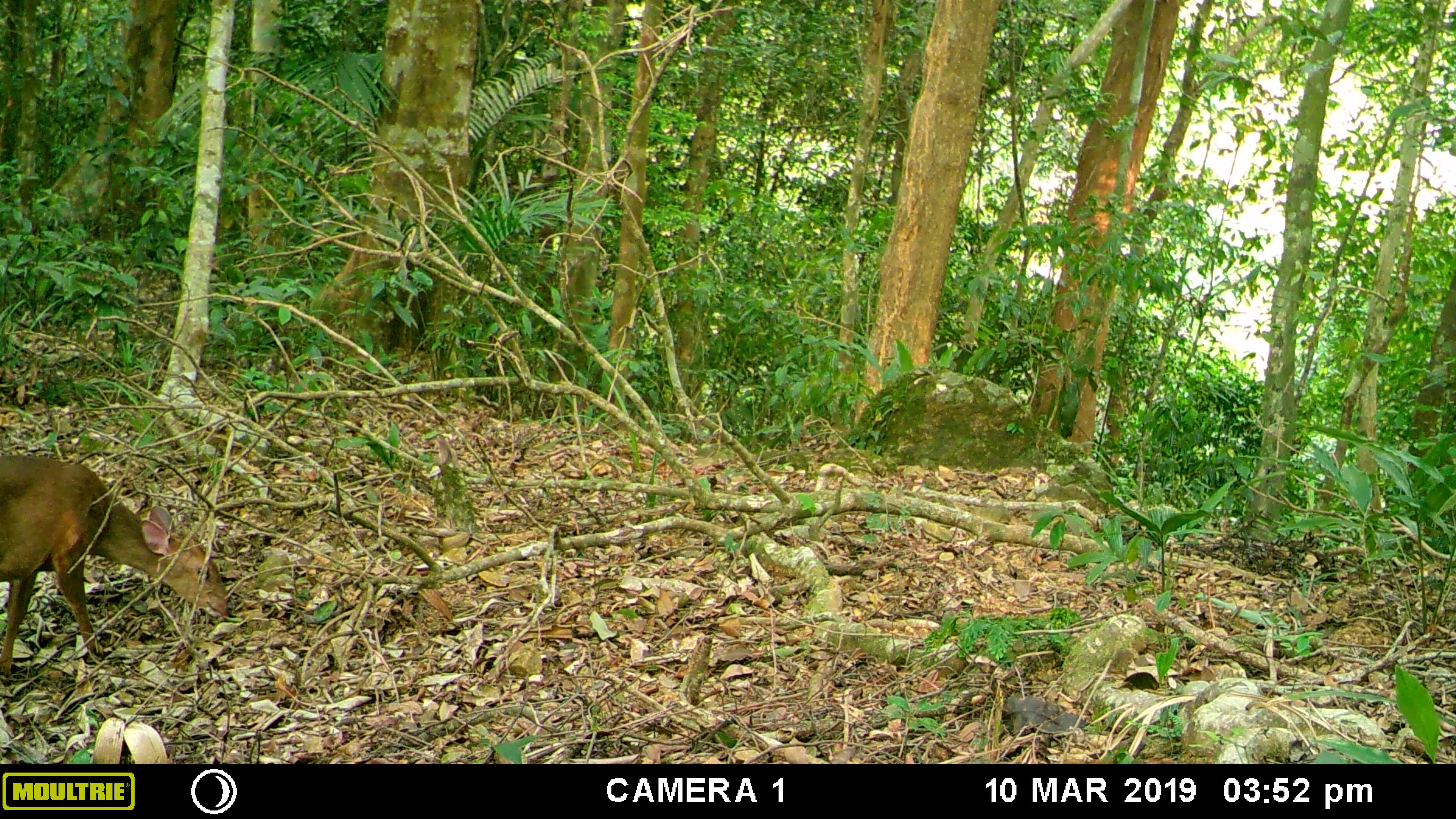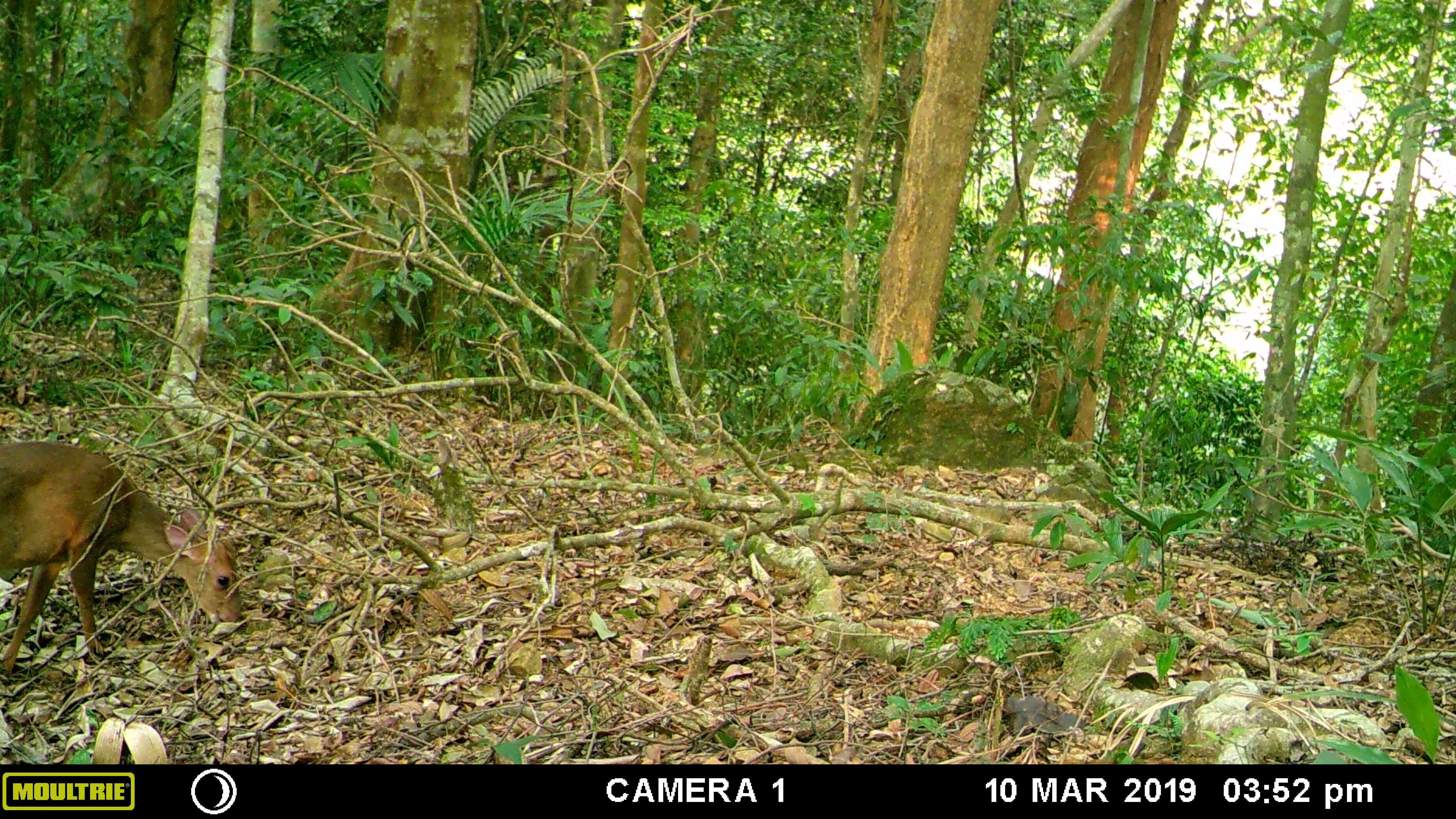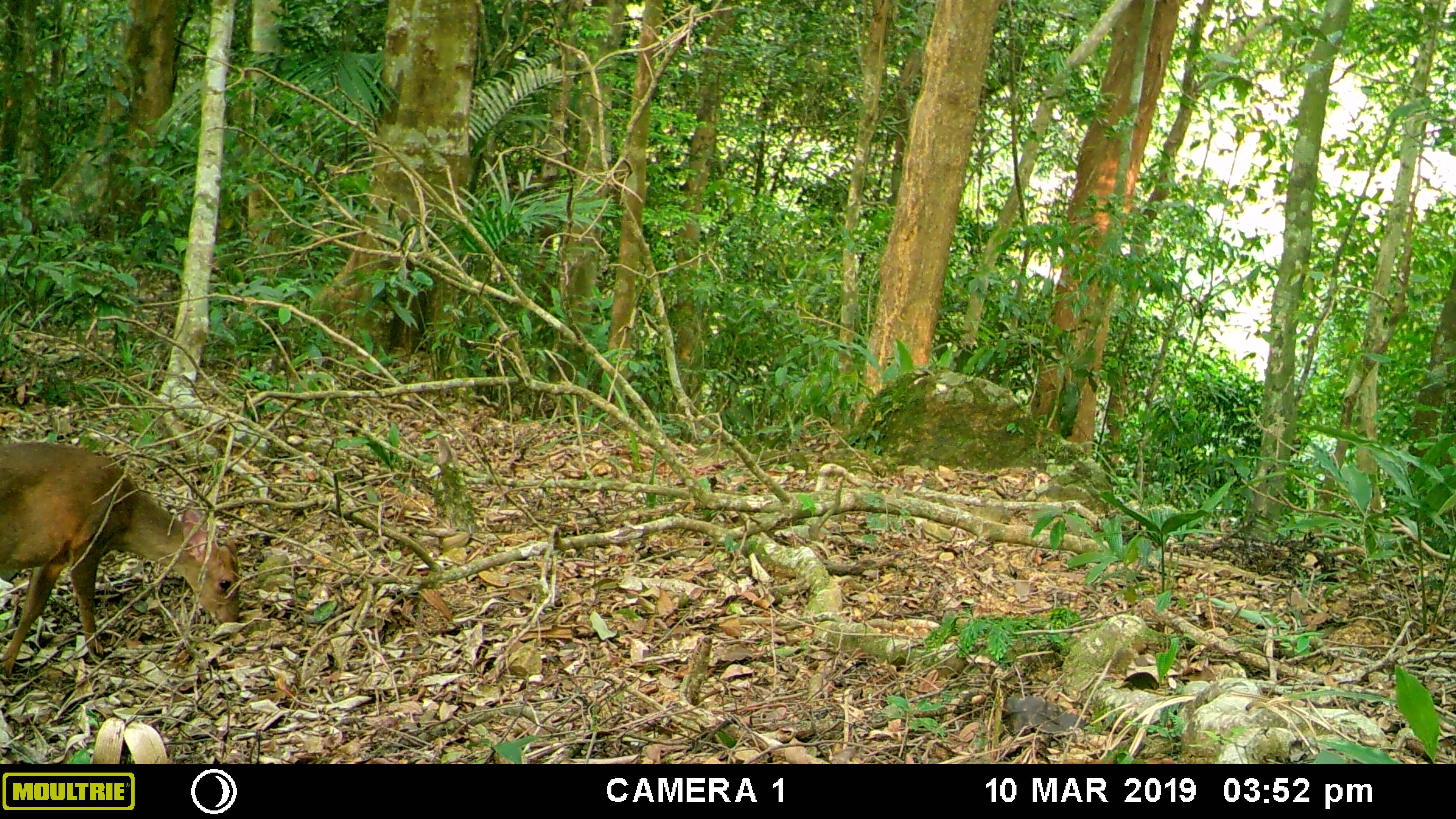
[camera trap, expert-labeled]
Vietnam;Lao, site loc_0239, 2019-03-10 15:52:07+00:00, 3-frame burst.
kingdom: Animalia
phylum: Chordata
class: Mammalia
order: Artiodactyla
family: Cervidae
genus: Muntiacus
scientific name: Muntiacus vuquangensis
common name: large-antlered muntjac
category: large antlered muntjac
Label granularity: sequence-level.